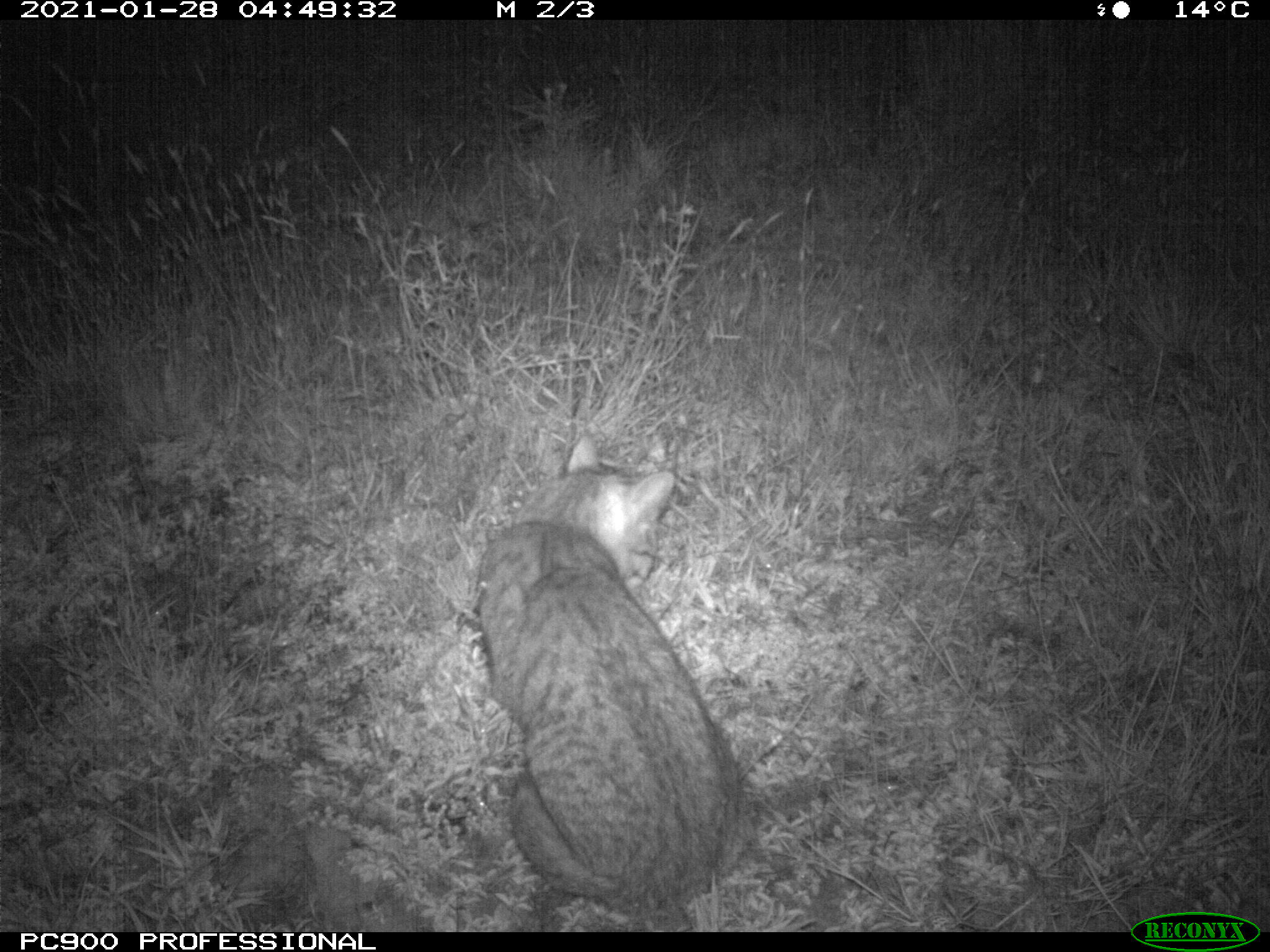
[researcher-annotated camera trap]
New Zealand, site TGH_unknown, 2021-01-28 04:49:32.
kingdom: Animalia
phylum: Chordata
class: Mammalia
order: Carnivora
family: Felidae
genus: Felis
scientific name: Felis catus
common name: domestic cat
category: cat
Cat (domestic cat) (Felis catus).